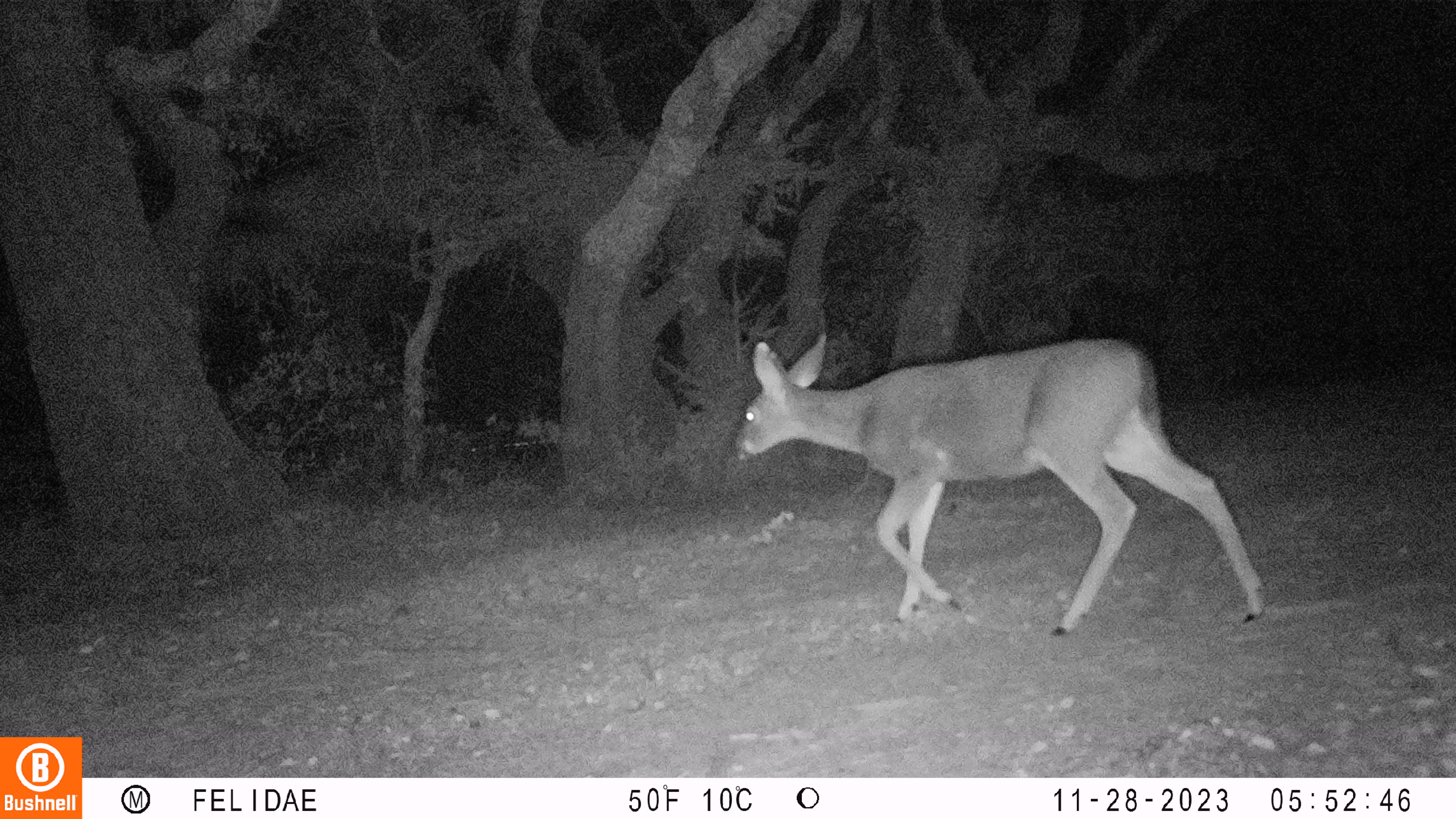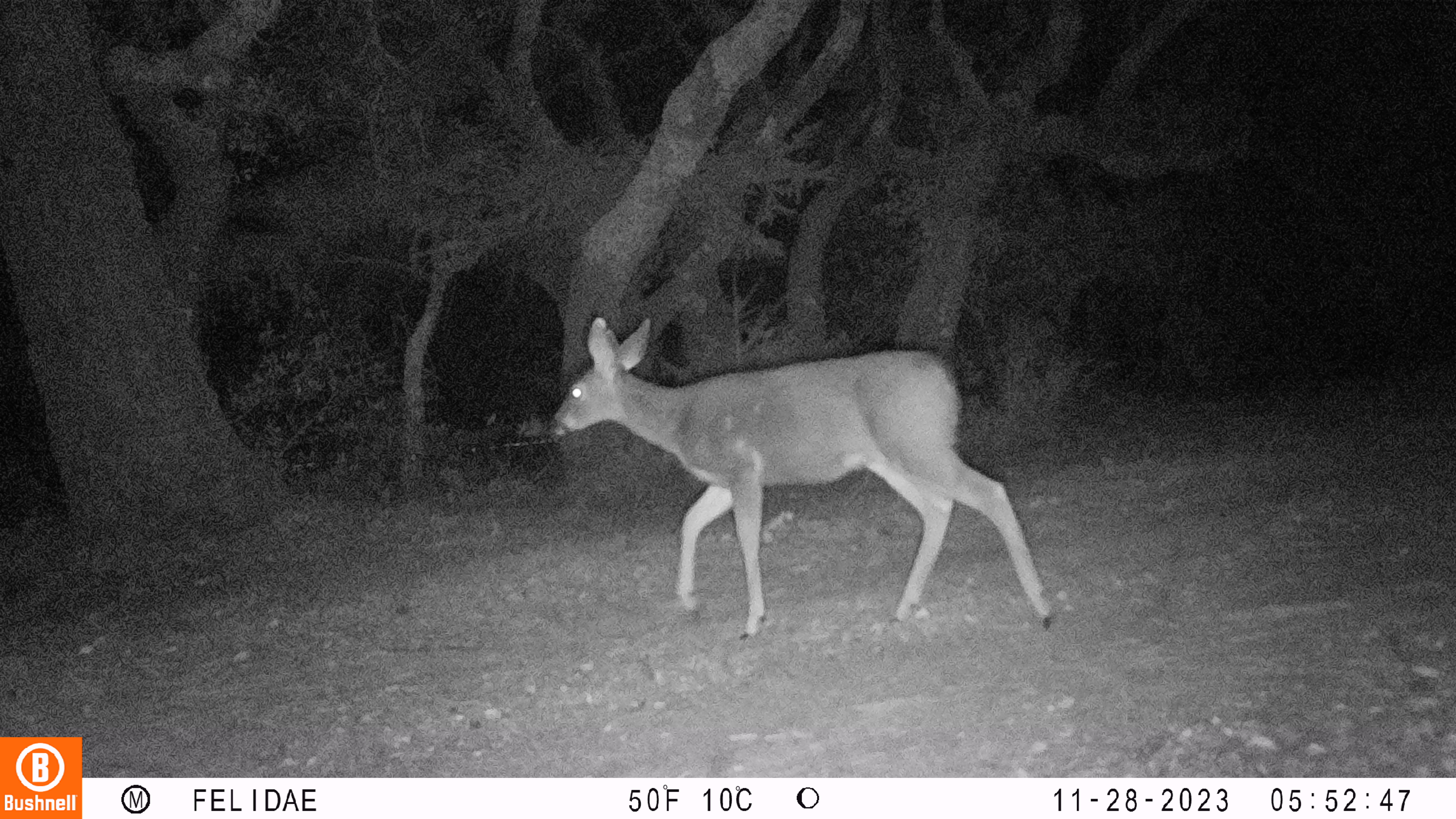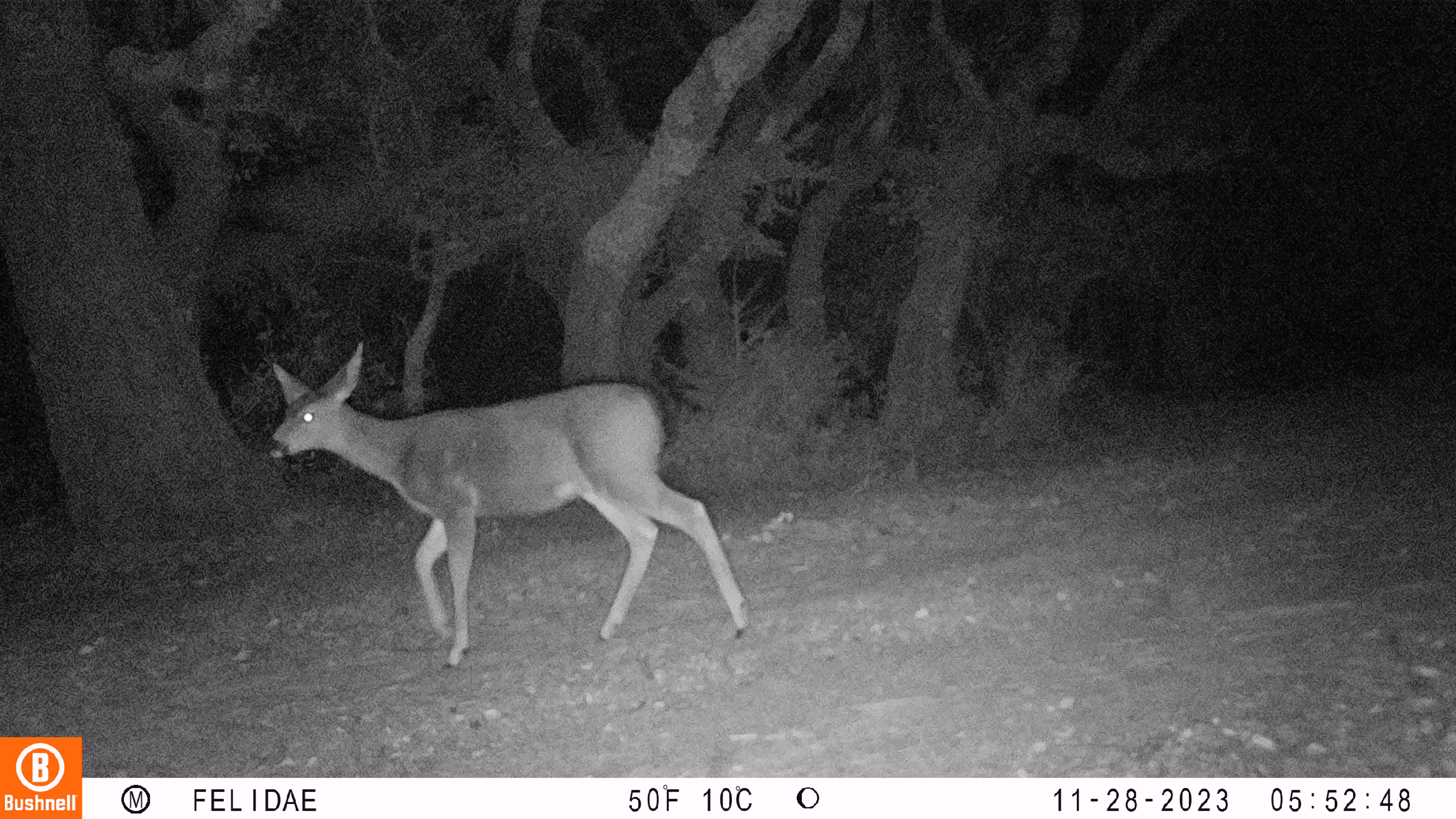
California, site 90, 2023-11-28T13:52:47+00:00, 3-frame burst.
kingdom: Animalia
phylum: Chordata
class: Mammalia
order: Artiodactyla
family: Cervidae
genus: Odocoileus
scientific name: Odocoileus hemionus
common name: mule deer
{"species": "mule deer (Odocoileus hemionus)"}